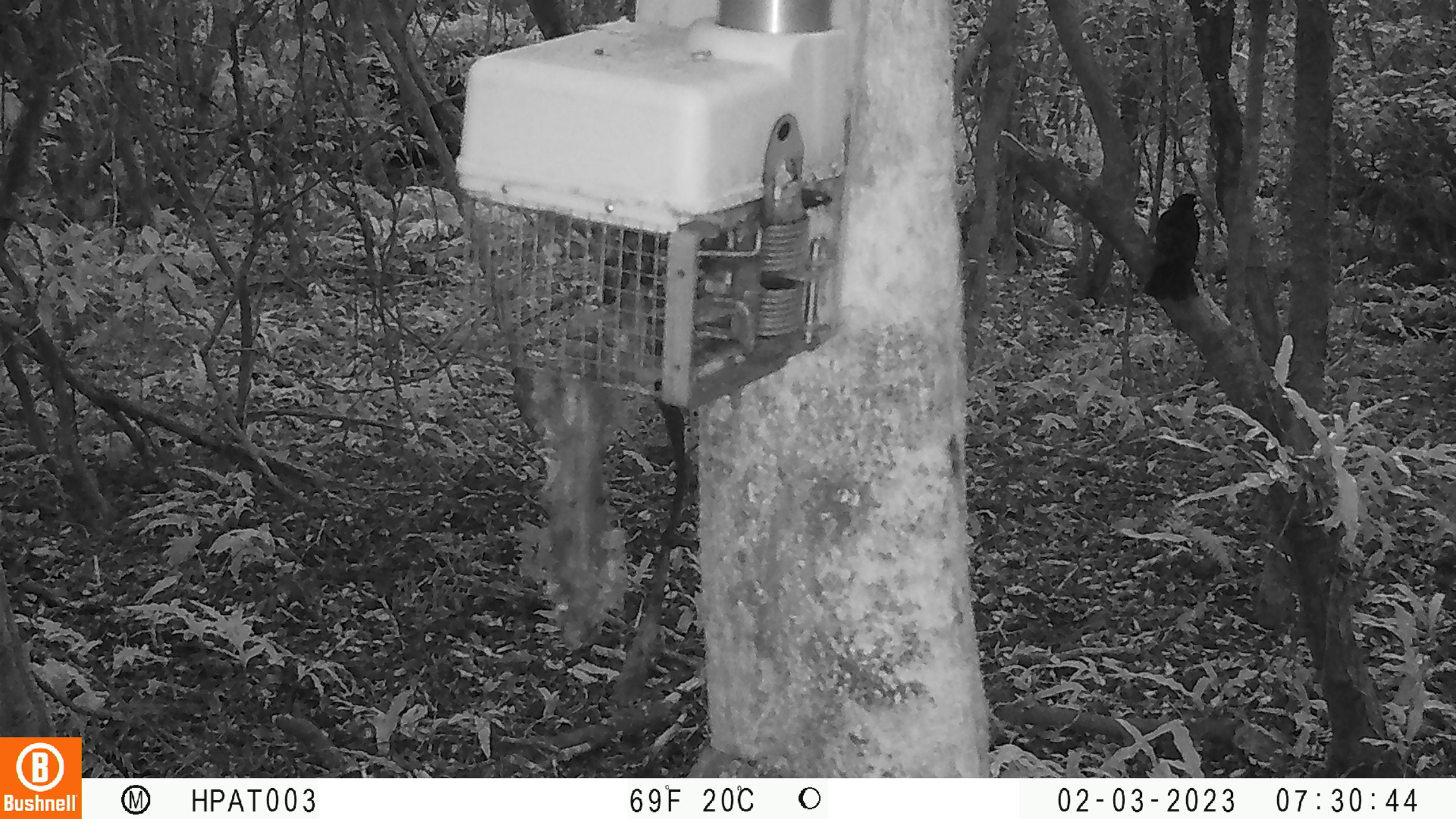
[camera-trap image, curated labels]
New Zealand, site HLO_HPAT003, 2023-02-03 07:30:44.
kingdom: Animalia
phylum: Chordata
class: Aves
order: Passeriformes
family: Turdidae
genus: Turdus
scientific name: Turdus merula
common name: eurasian blackbird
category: blackbird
Blackbird (eurasian blackbird) (Turdus merula).